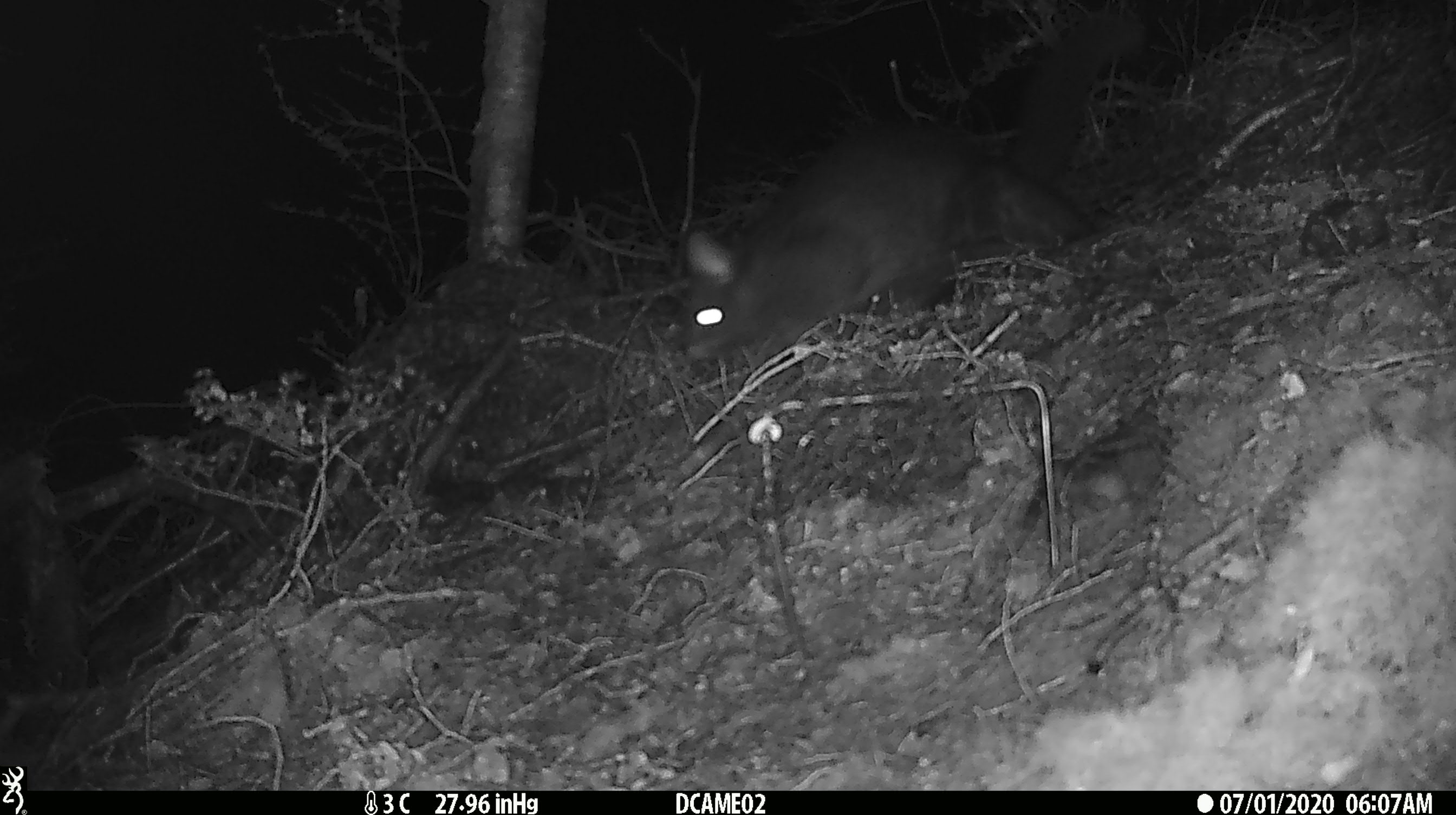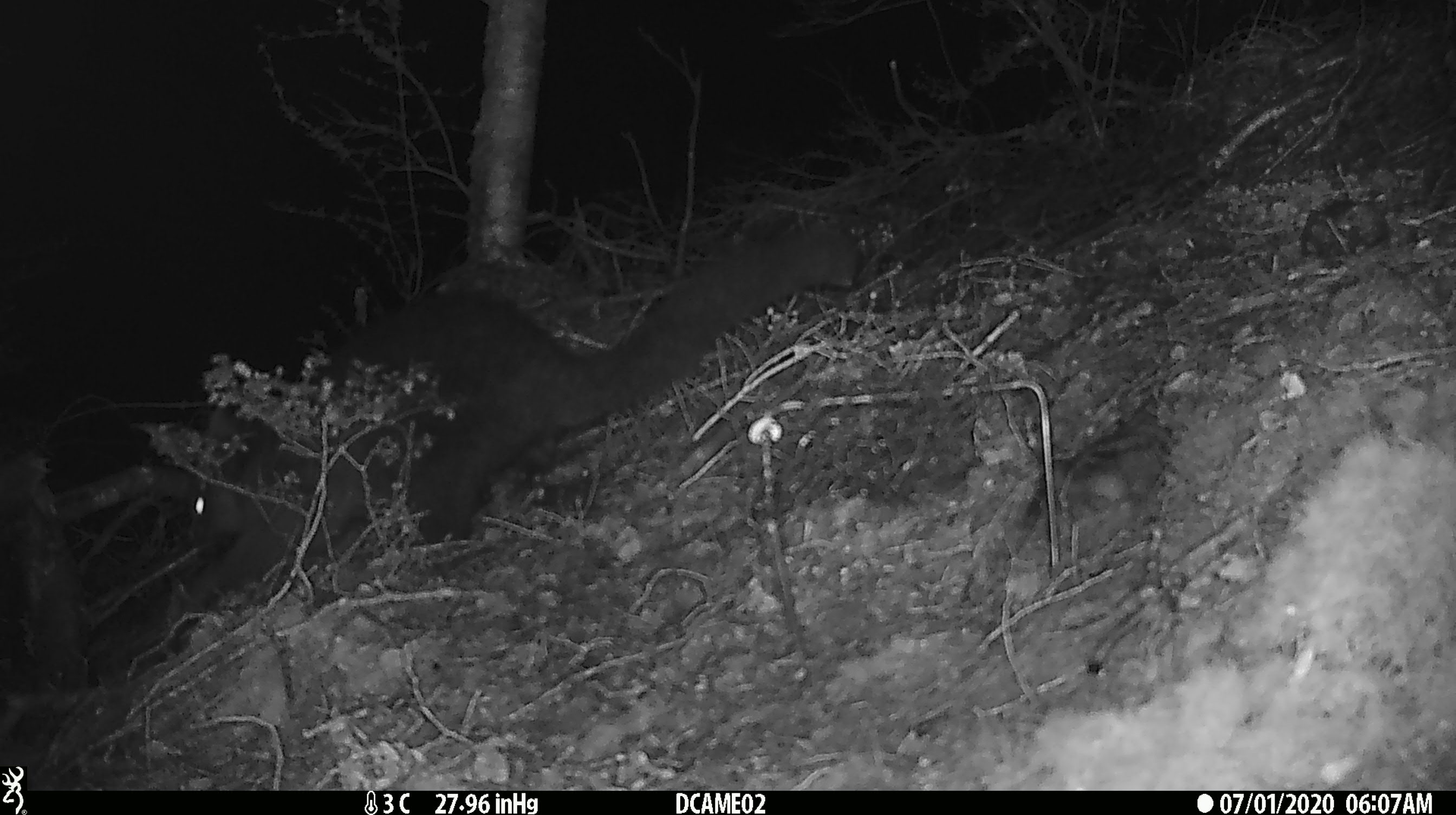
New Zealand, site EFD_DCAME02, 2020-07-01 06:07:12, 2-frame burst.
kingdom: Animalia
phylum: Chordata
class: Mammalia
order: Diprotodontia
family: Phalangeridae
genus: Trichosurus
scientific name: Trichosurus vulpecula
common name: common brushtail possum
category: possum